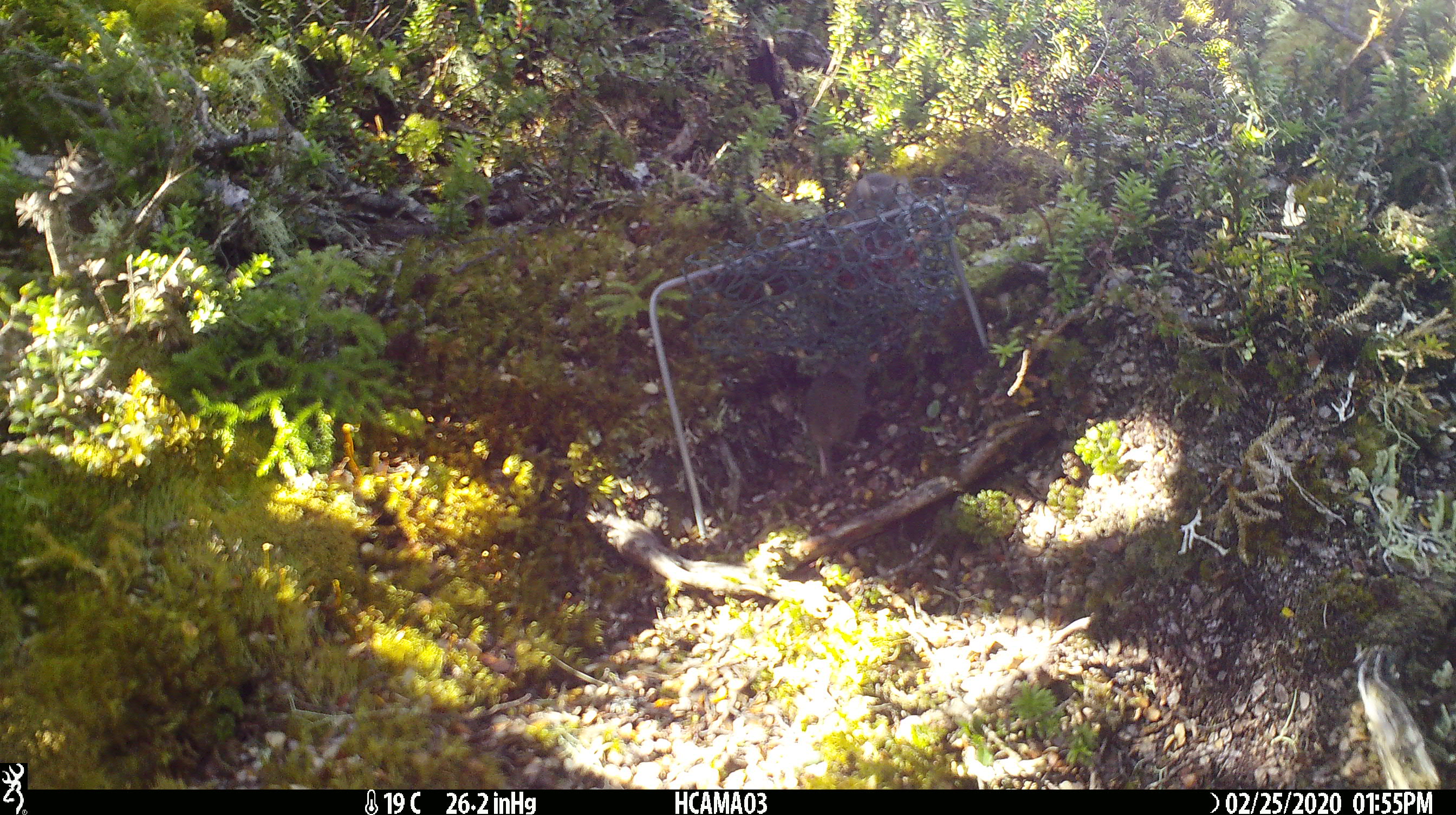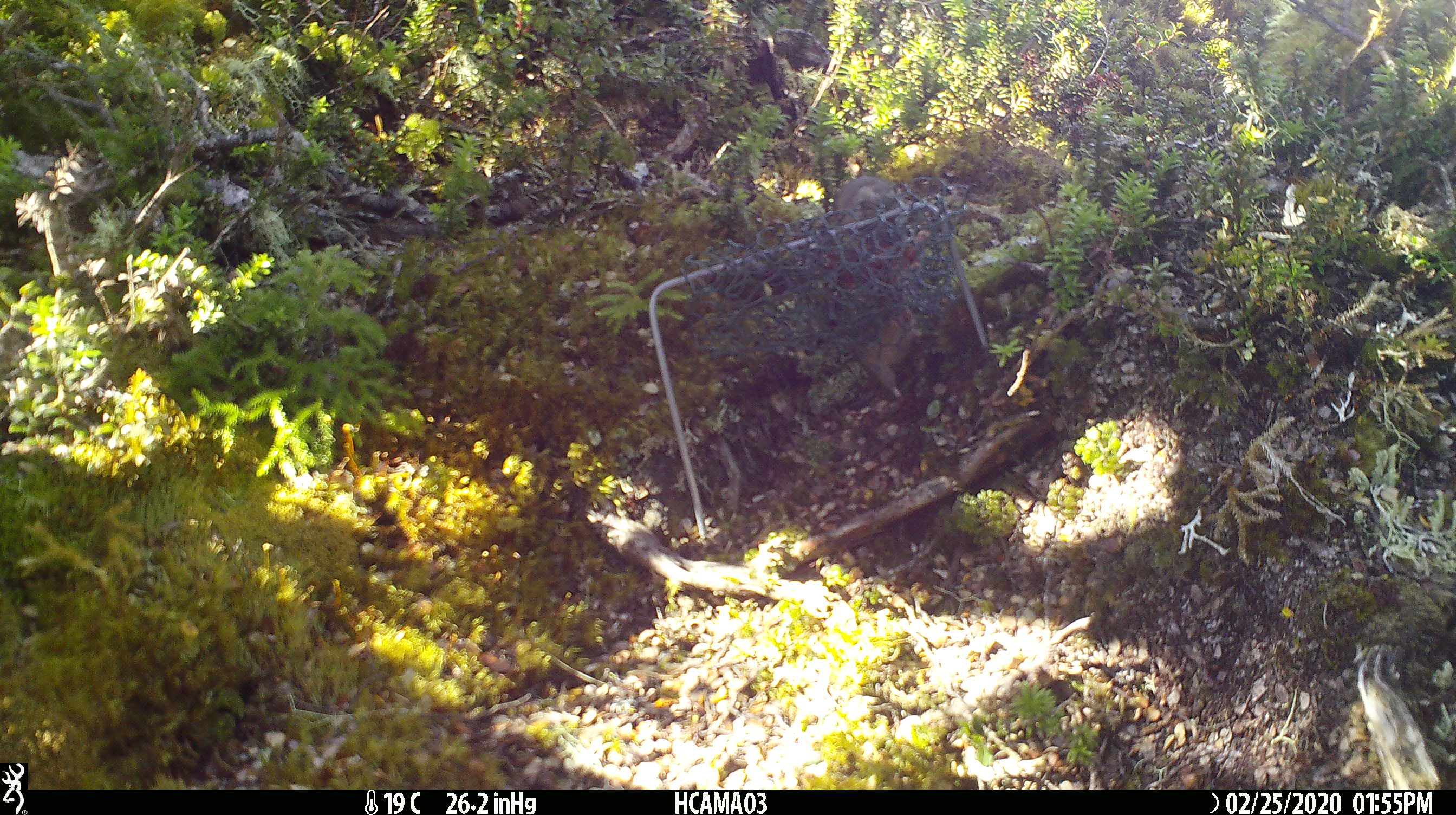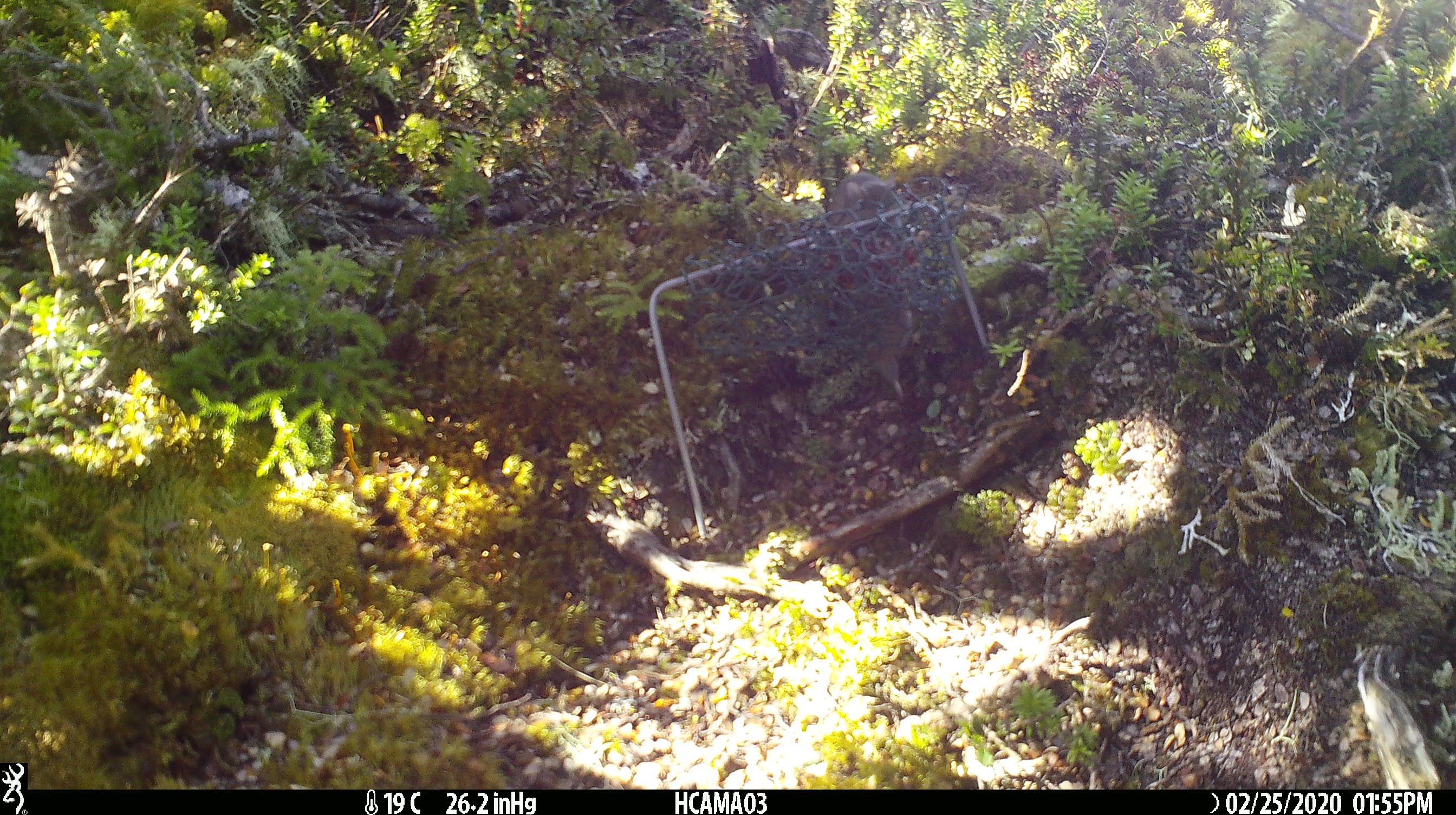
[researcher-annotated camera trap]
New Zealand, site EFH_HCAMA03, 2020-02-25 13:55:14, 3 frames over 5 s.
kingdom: Animalia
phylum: Chordata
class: Mammalia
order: Rodentia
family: Muridae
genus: Mus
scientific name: Mus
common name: mouse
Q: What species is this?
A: Mouse (Mus).